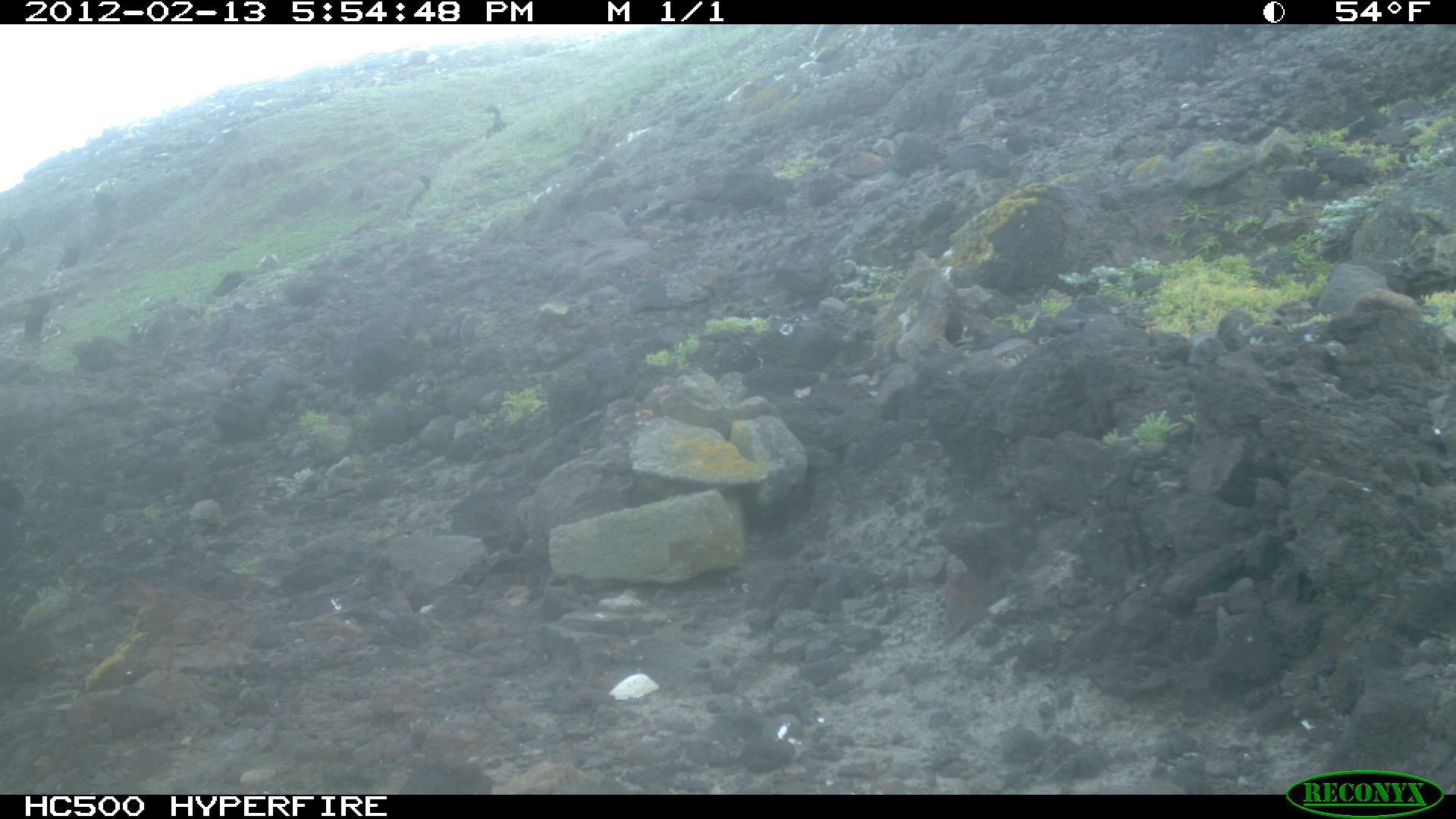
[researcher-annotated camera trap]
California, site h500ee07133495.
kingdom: Animalia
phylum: Chordata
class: Aves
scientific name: Aves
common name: bird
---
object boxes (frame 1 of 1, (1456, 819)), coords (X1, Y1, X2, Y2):
bird: (22, 301, 49, 342); (485, 105, 514, 136); (407, 174, 431, 209); (8, 225, 24, 250)